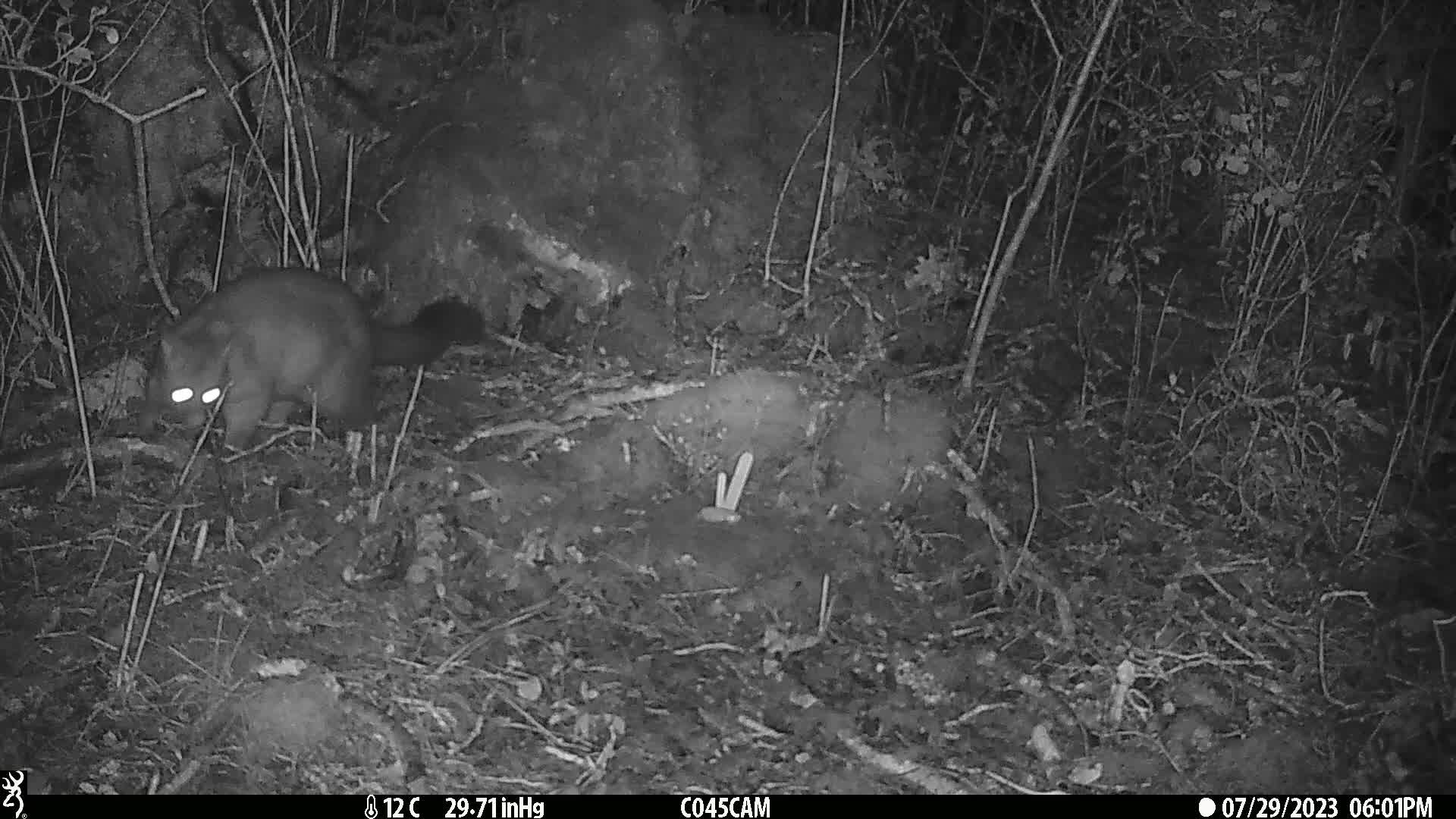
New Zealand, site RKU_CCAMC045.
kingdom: Animalia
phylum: Chordata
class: Mammalia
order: Diprotodontia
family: Phalangeridae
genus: Trichosurus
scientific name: Trichosurus vulpecula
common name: common brushtail possum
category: possum